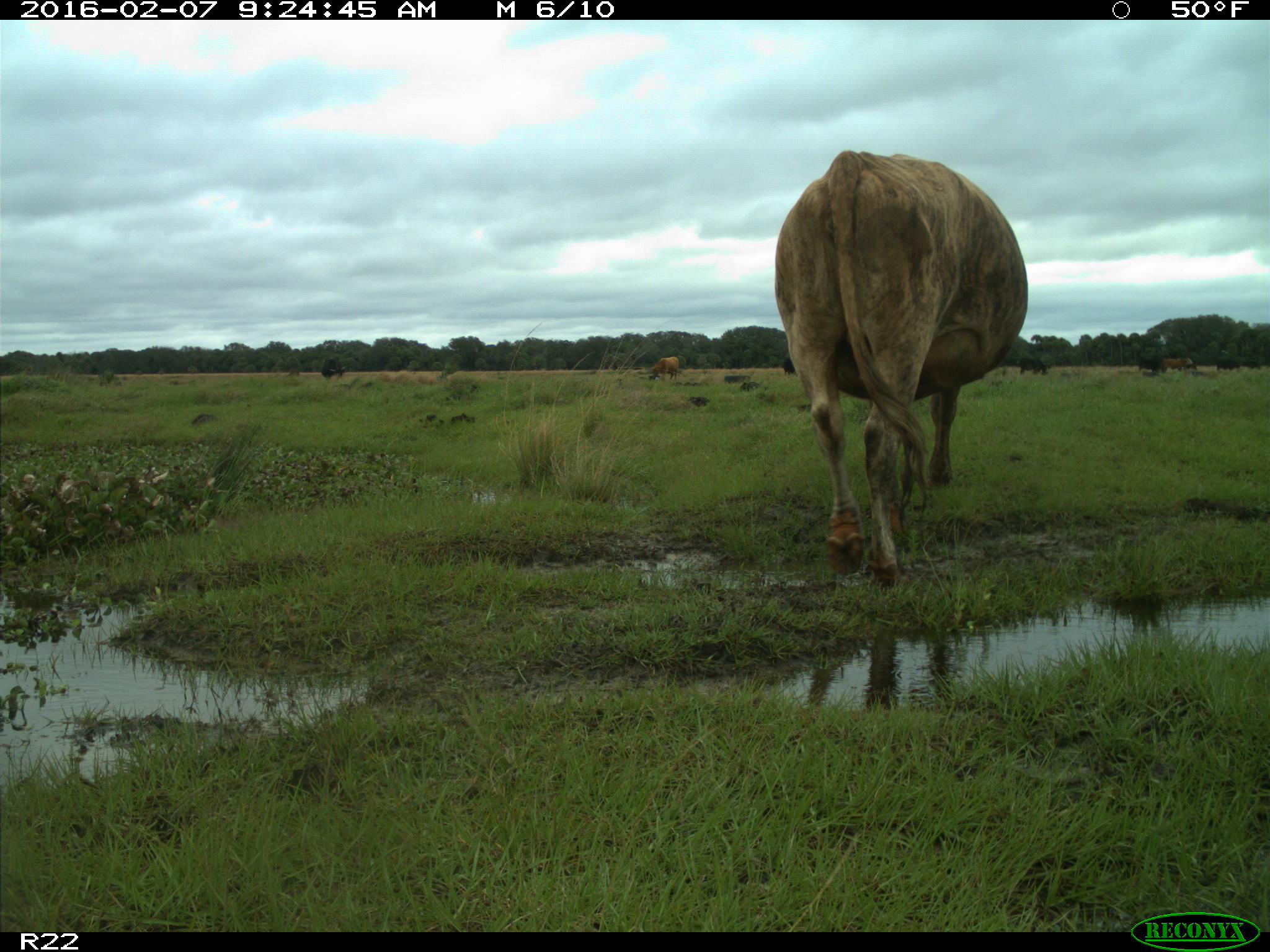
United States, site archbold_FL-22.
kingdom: Animalia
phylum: Chordata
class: Mammalia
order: Artiodactyla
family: Bovidae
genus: Bos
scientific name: Bos taurus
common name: domestic cow